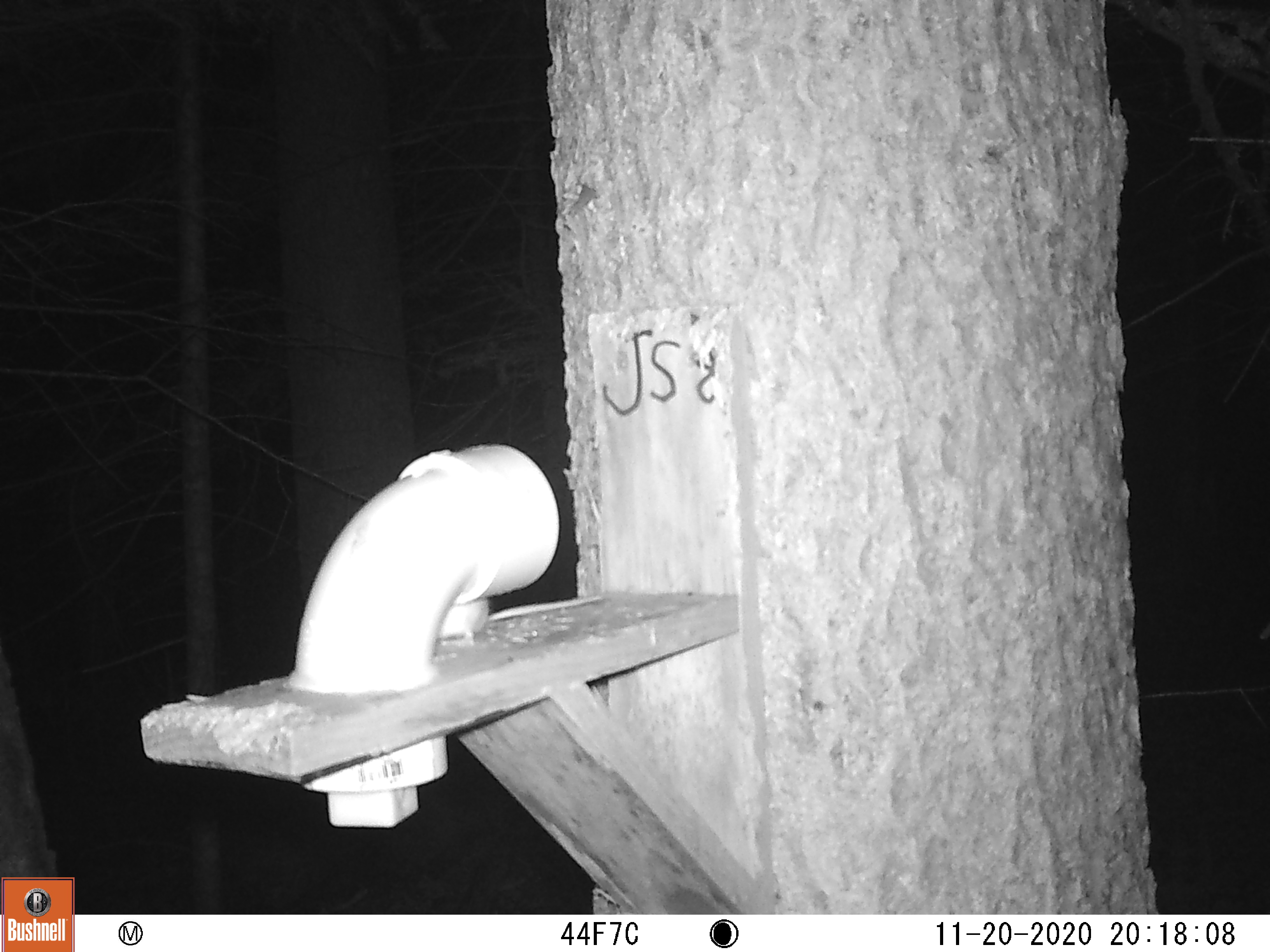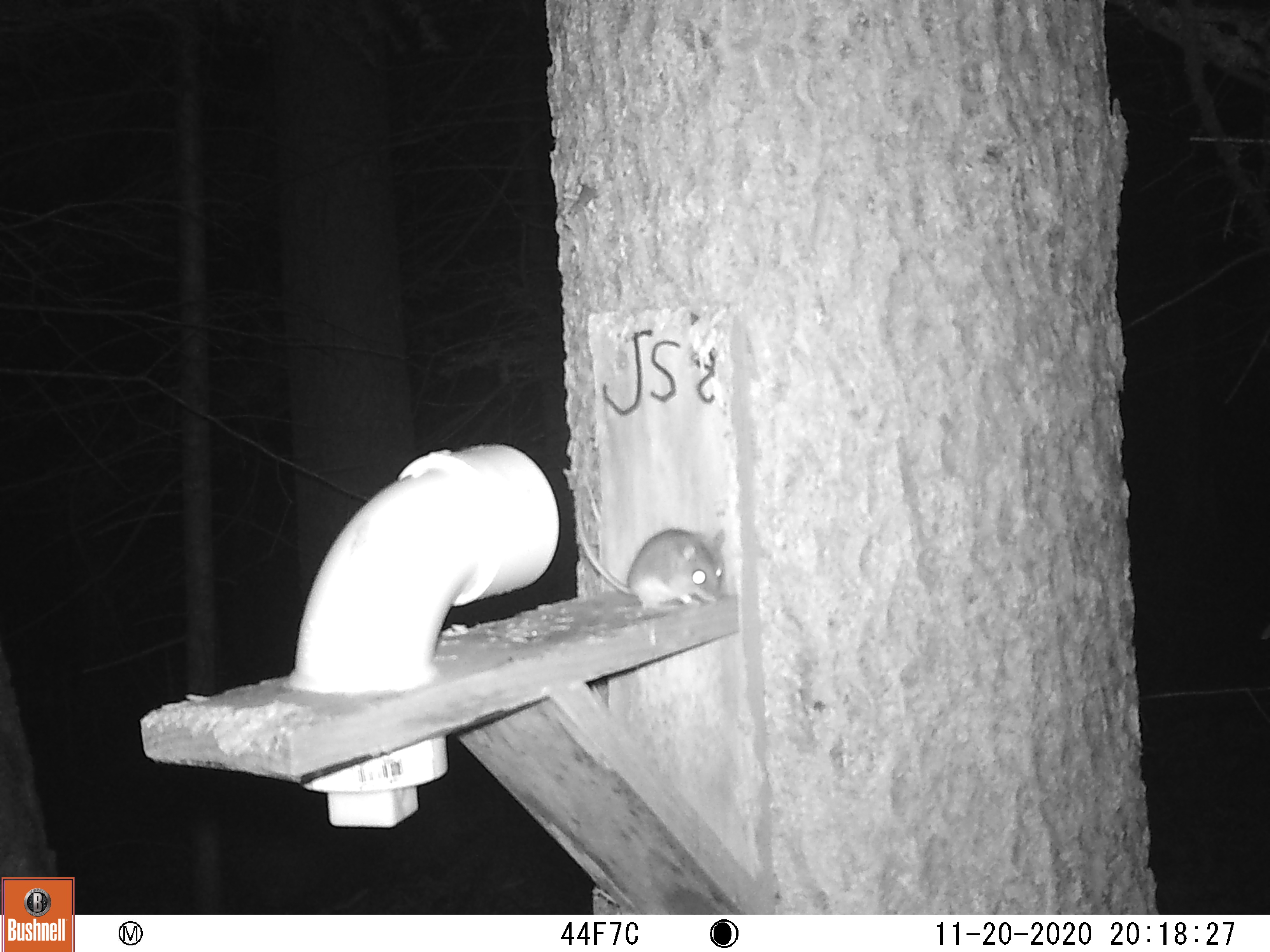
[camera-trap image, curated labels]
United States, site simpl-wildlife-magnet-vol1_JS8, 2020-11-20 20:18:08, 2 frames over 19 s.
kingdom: Animalia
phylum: Chordata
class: Mammalia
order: Rodentia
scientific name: Rodentia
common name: mouse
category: mouse sp.